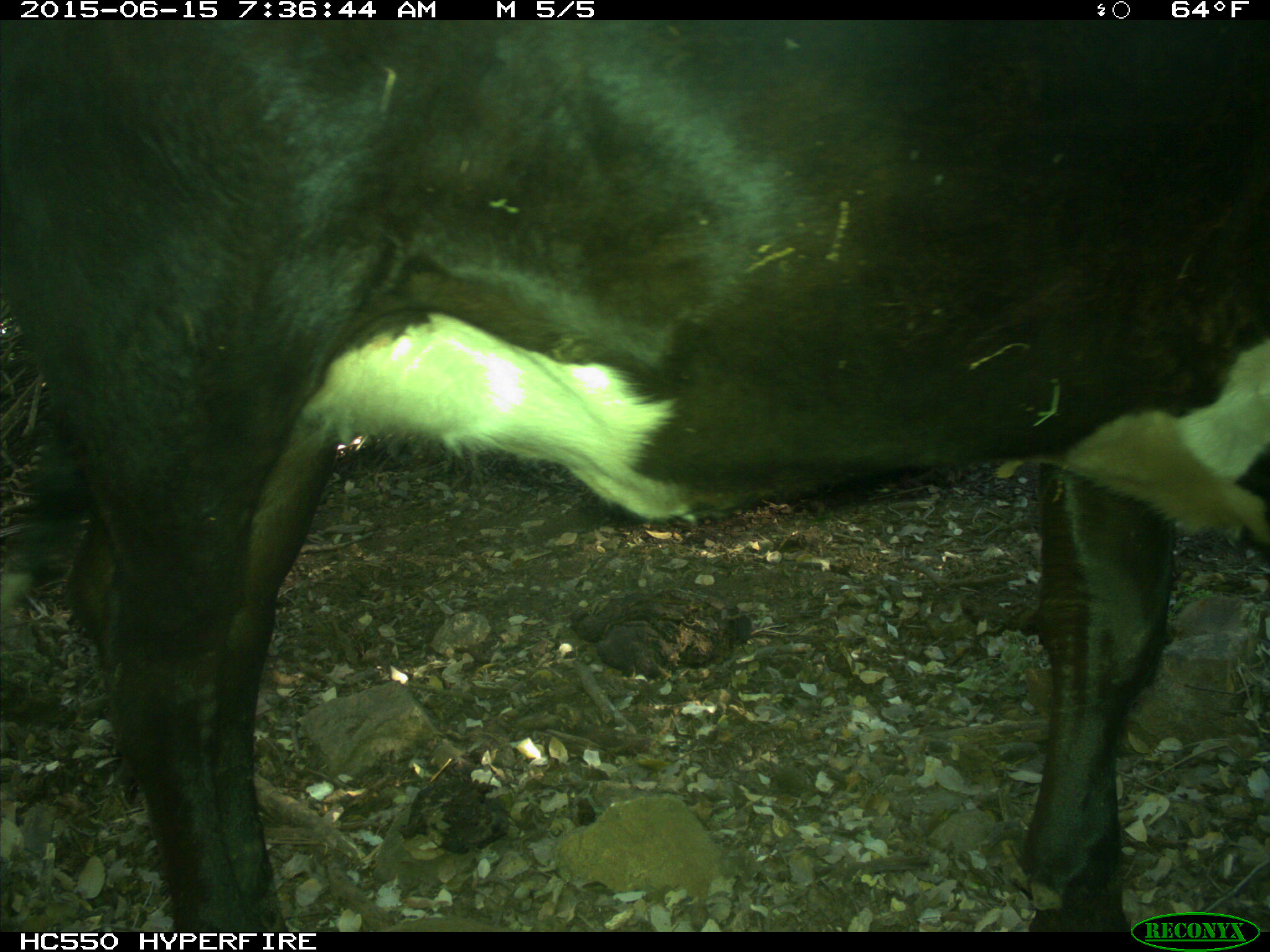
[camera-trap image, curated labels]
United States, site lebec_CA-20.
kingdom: Animalia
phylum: Chordata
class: Mammalia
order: Artiodactyla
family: Bovidae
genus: Bos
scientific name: Bos taurus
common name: domestic cow